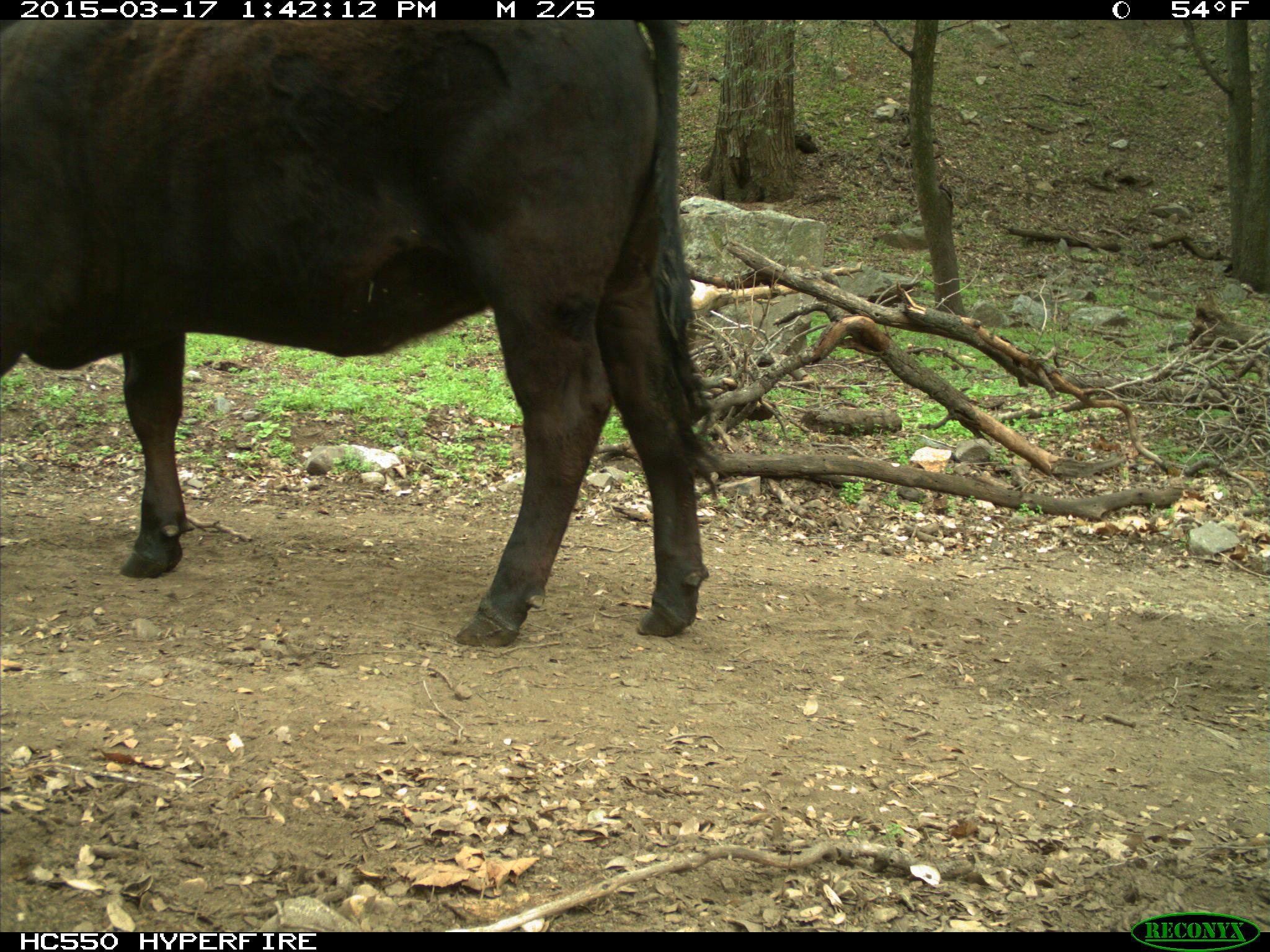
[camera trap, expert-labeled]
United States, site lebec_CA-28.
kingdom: Animalia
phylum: Chordata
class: Mammalia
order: Artiodactyla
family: Bovidae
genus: Bos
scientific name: Bos taurus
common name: domestic cow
Bos taurus (domestic cow).